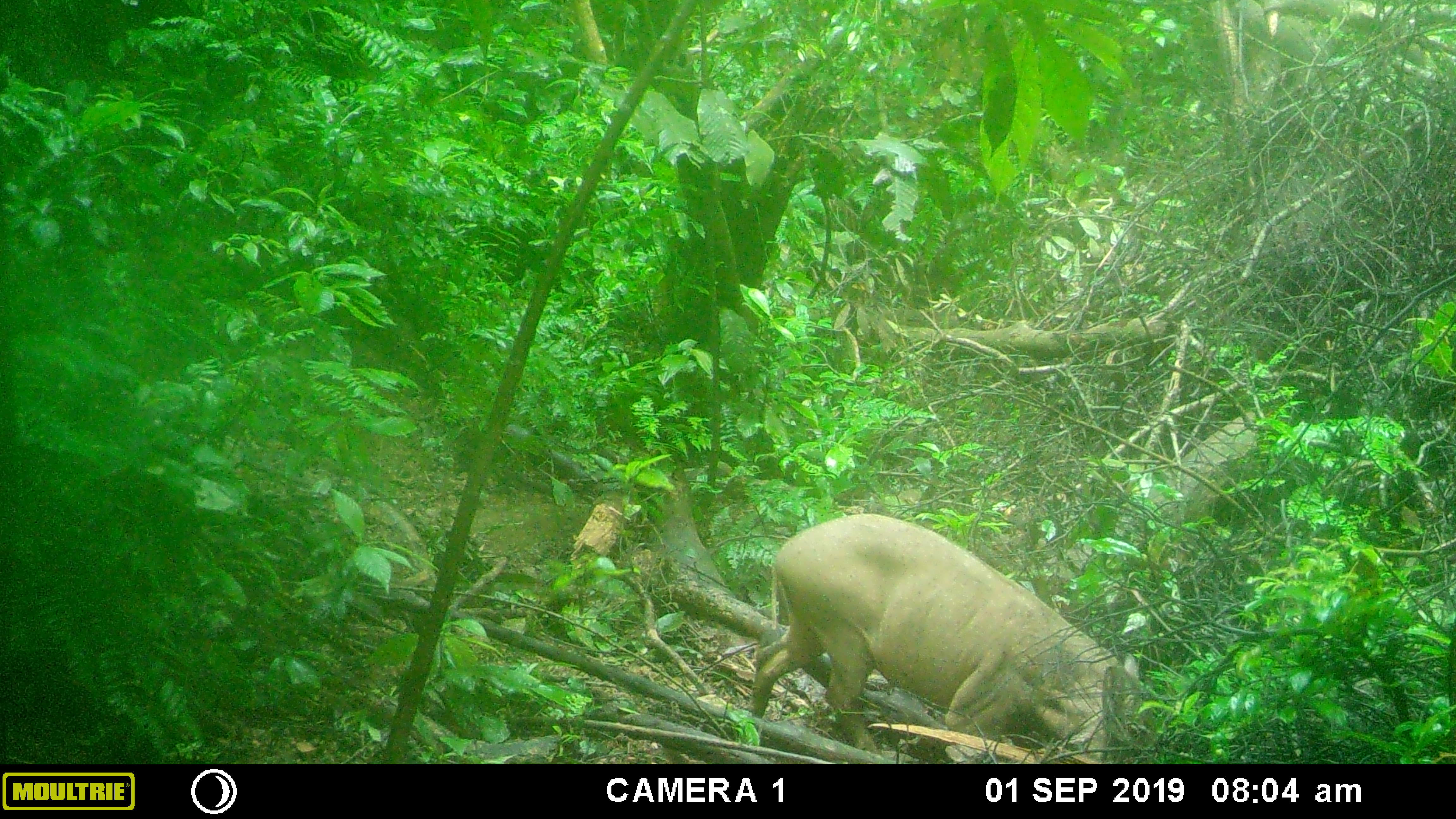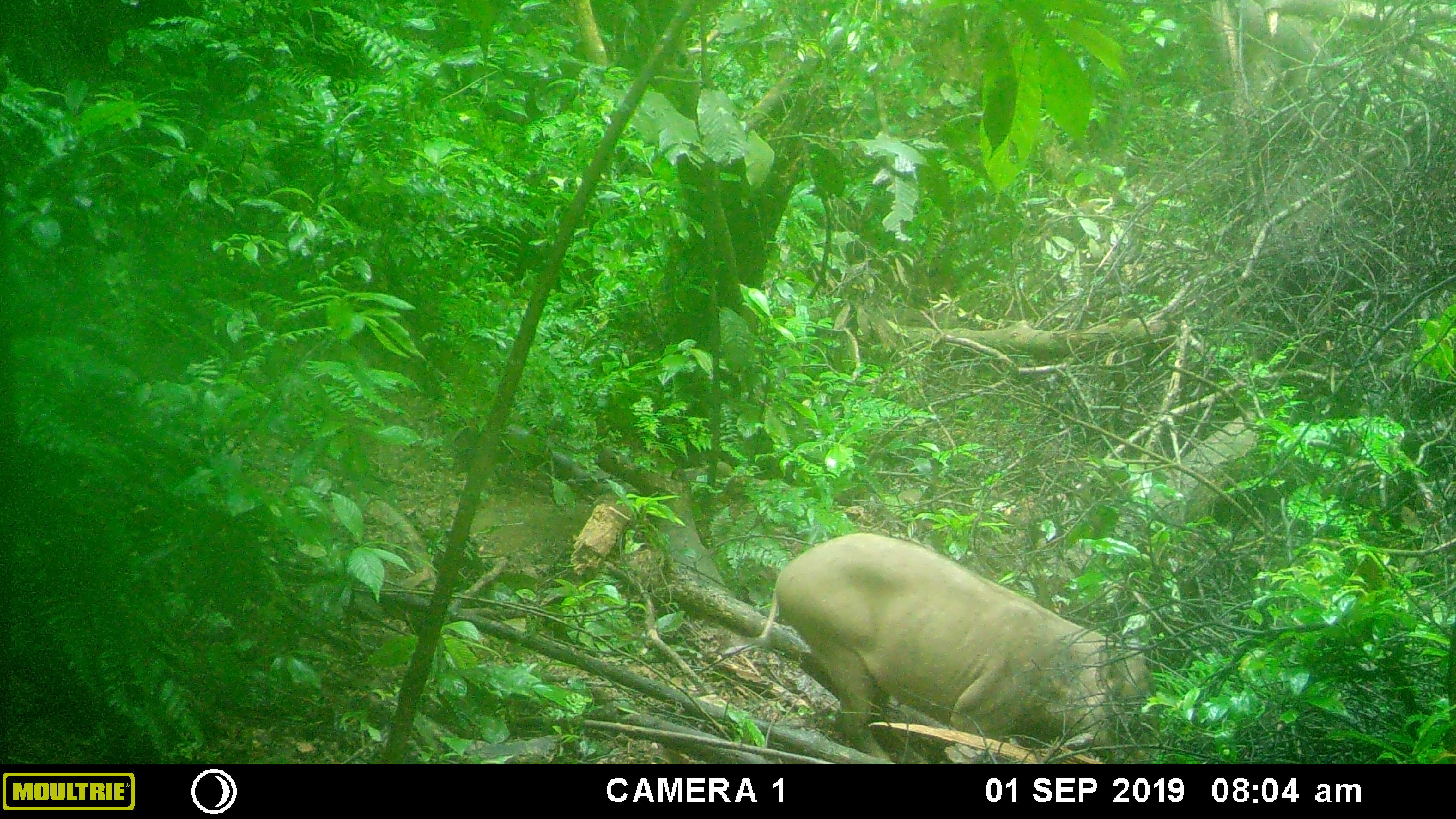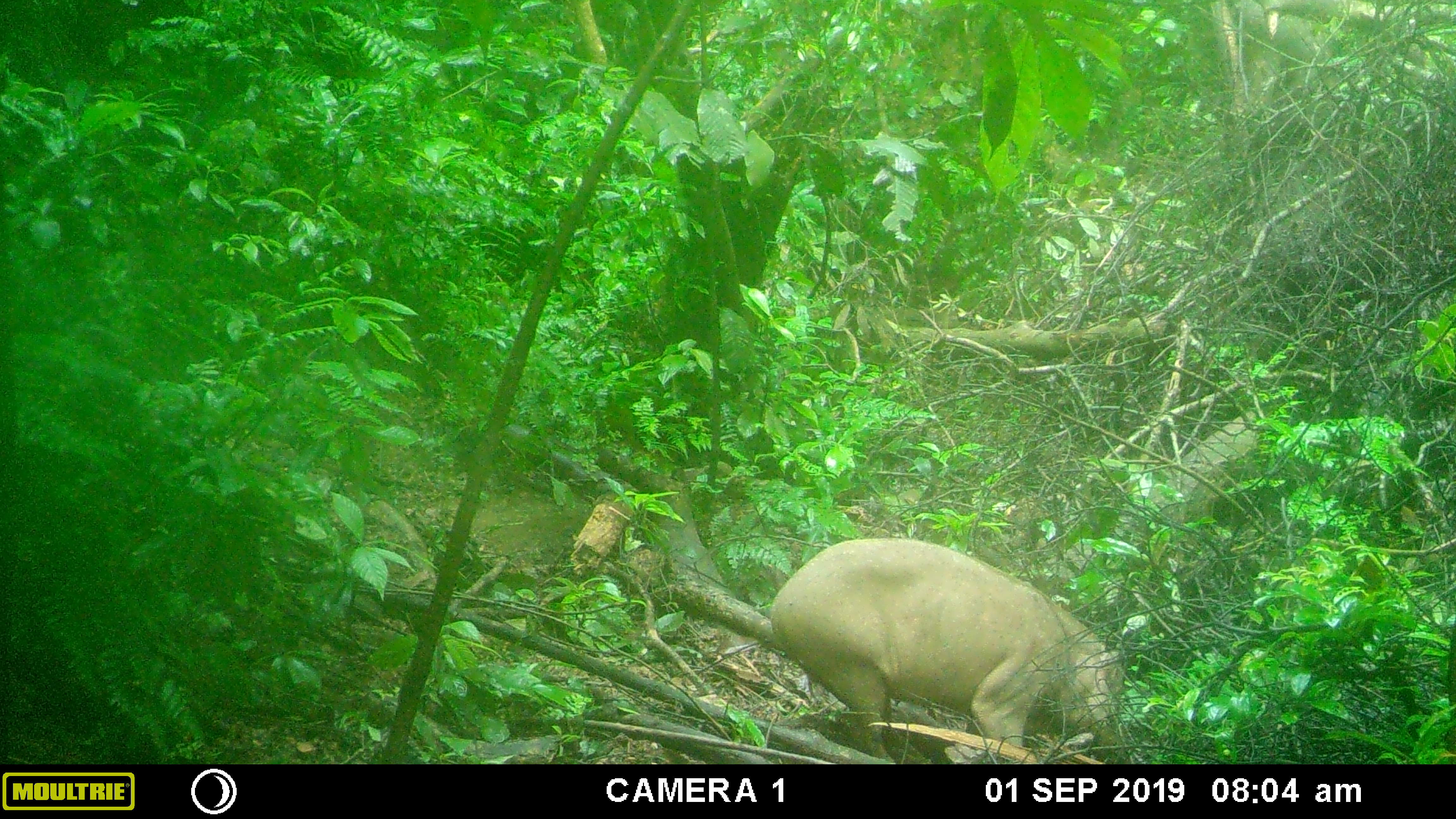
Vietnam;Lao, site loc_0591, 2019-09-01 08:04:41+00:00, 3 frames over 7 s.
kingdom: Animalia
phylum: Chordata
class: Mammalia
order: Artiodactyla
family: Suidae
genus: Sus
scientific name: Sus scrofa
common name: eurasian wild pig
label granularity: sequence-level